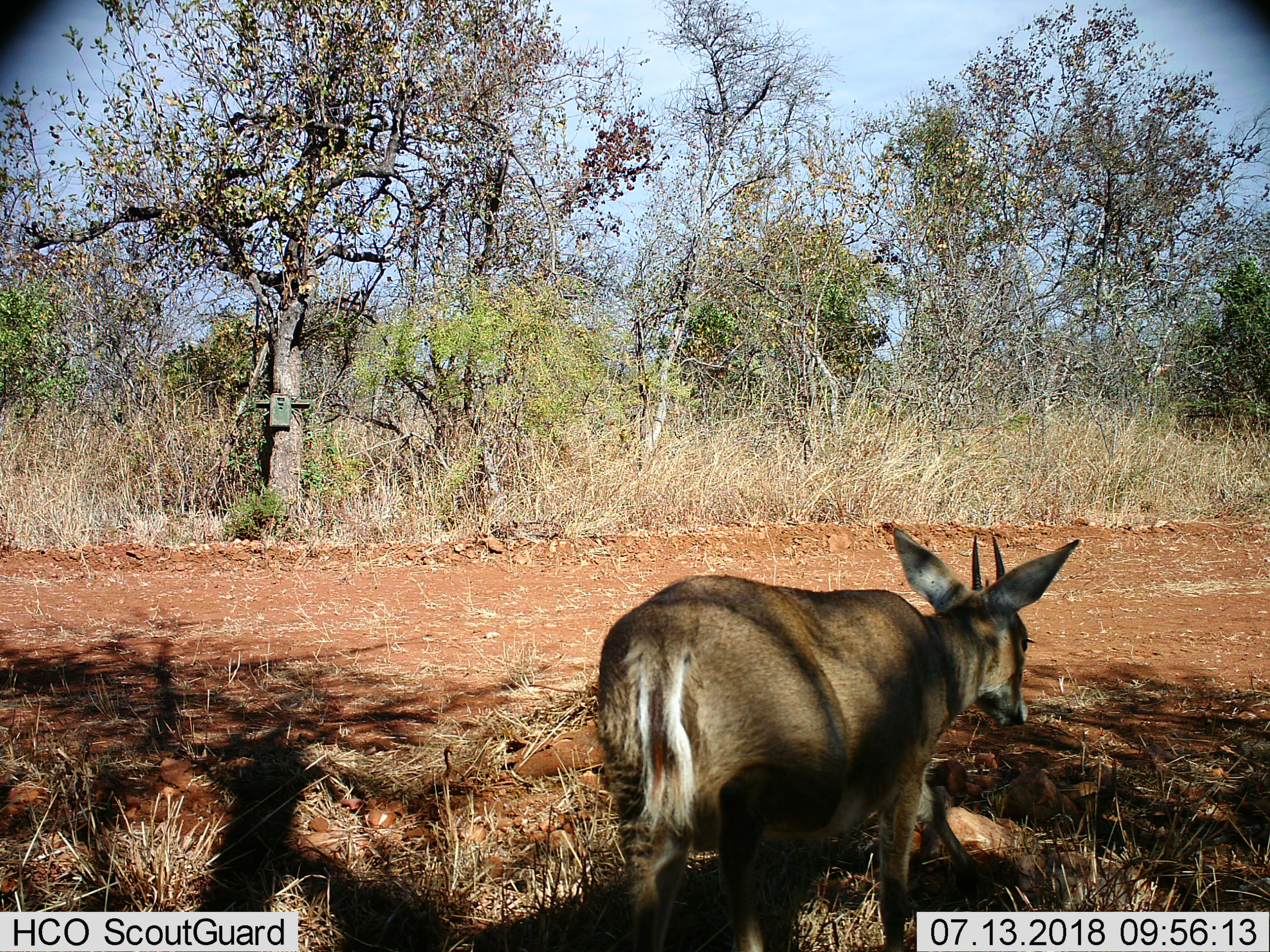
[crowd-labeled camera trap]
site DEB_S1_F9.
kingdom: Animalia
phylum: Chordata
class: Mammalia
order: Artiodactyla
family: Bovidae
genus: Sylvicapra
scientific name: Sylvicapra grimmia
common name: common duiker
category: duikercommongrey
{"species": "duikercommongrey (common duiker) (Sylvicapra grimmia)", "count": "1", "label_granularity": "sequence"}